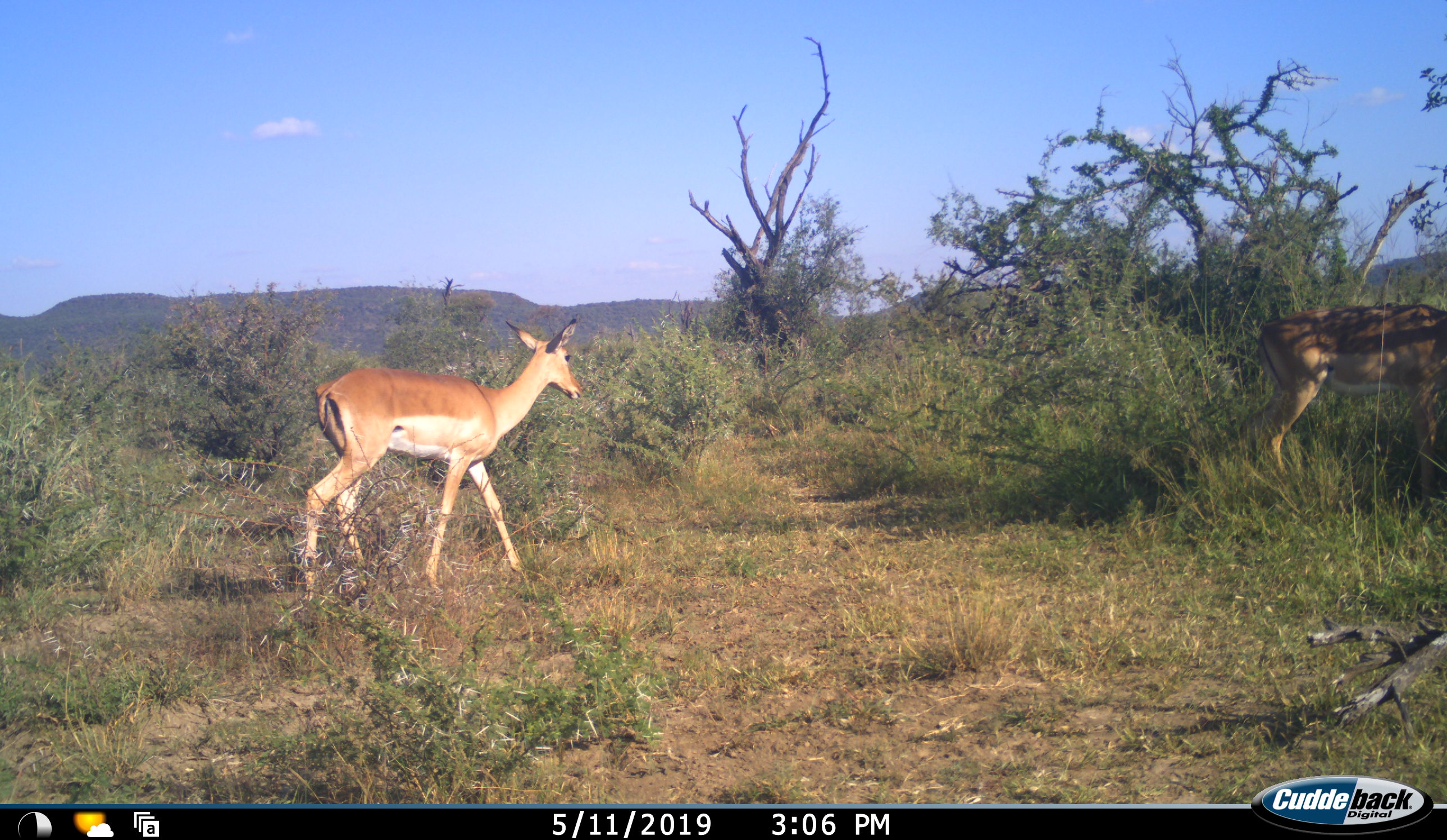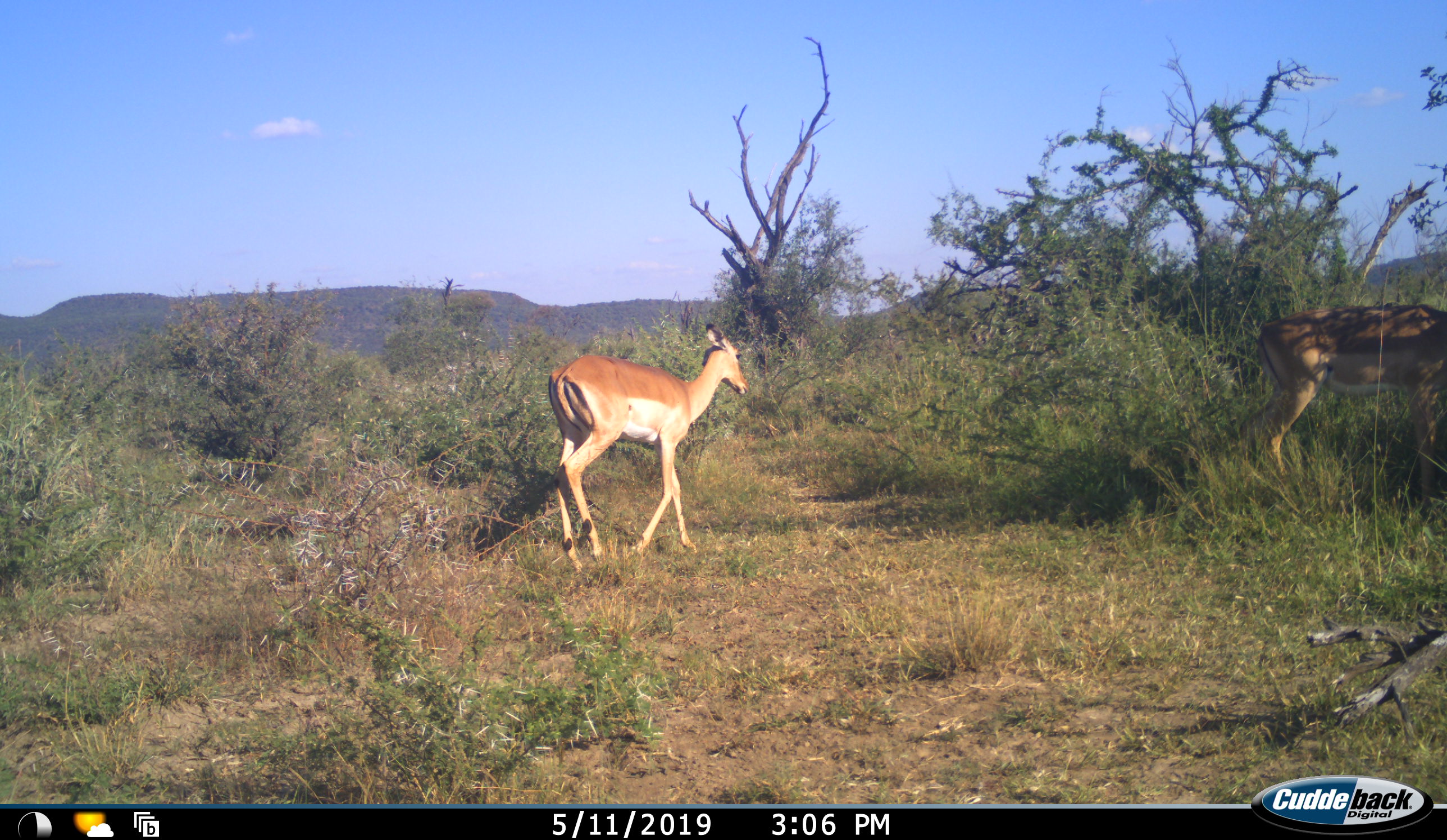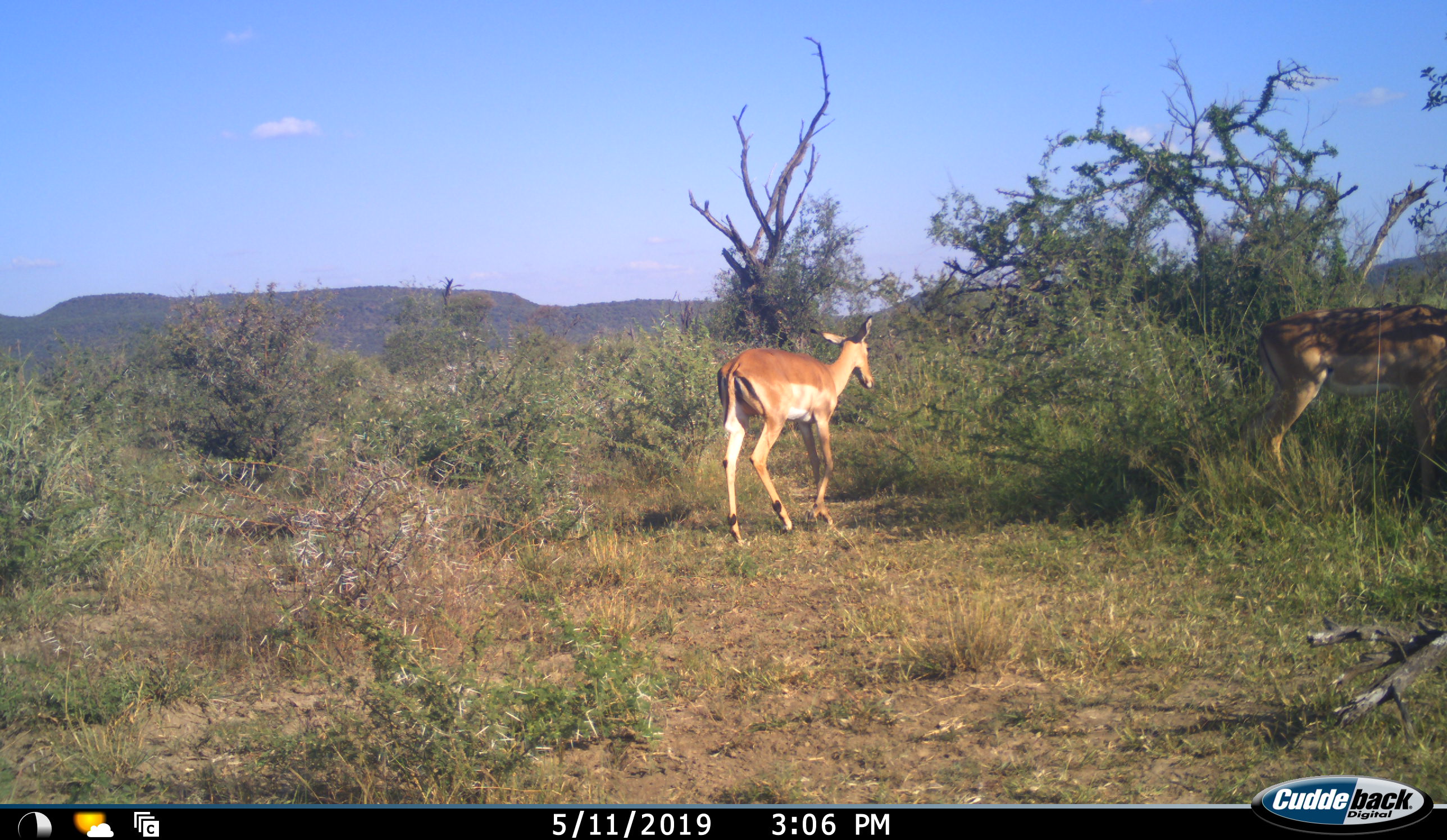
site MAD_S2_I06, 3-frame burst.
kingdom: Animalia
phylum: Chordata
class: Mammalia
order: Artiodactyla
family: Bovidae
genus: Aepyceros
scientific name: Aepyceros melampus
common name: impala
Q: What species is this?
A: Impala (Aepyceros melampus).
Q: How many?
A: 2.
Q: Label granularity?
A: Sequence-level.